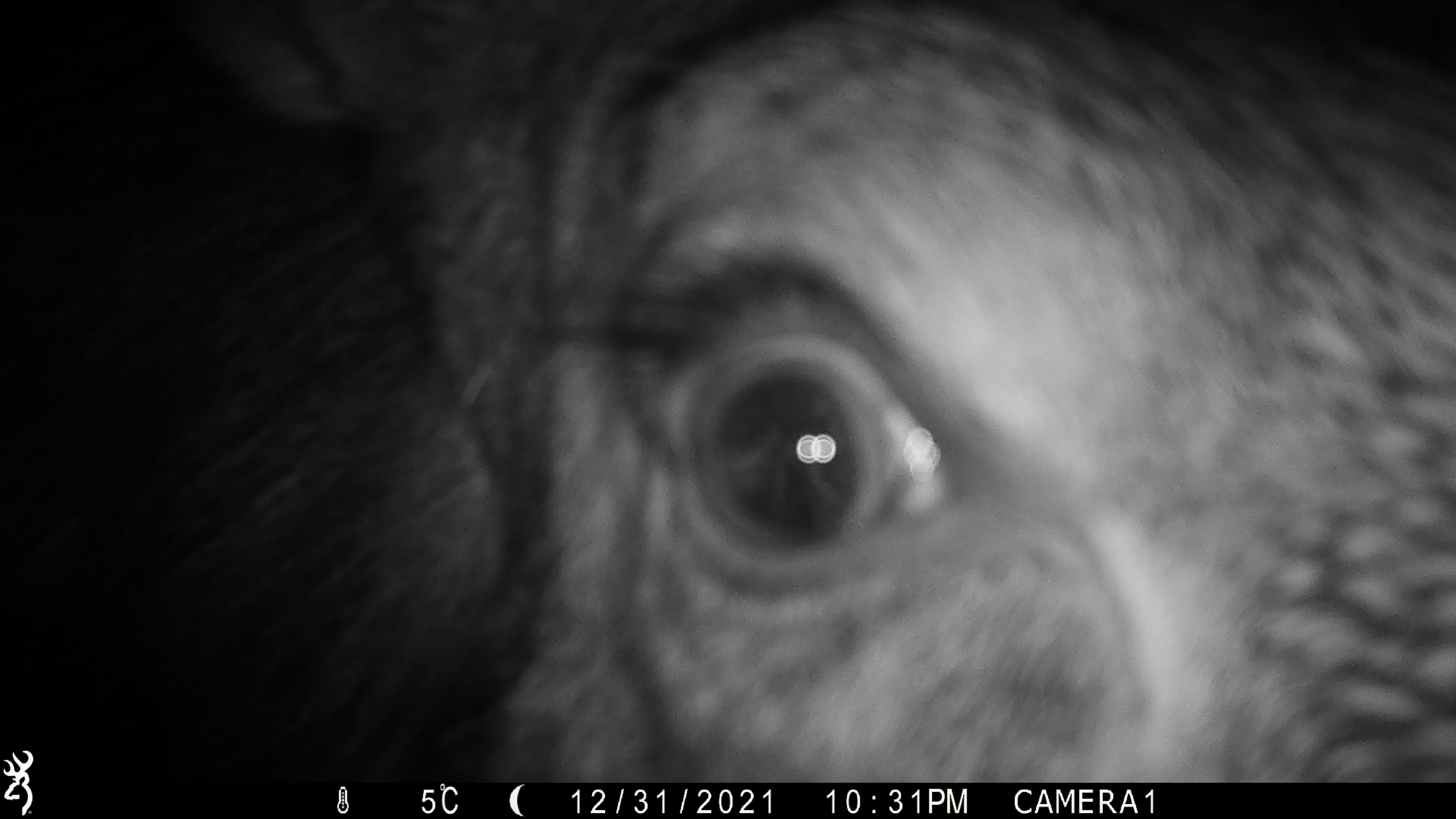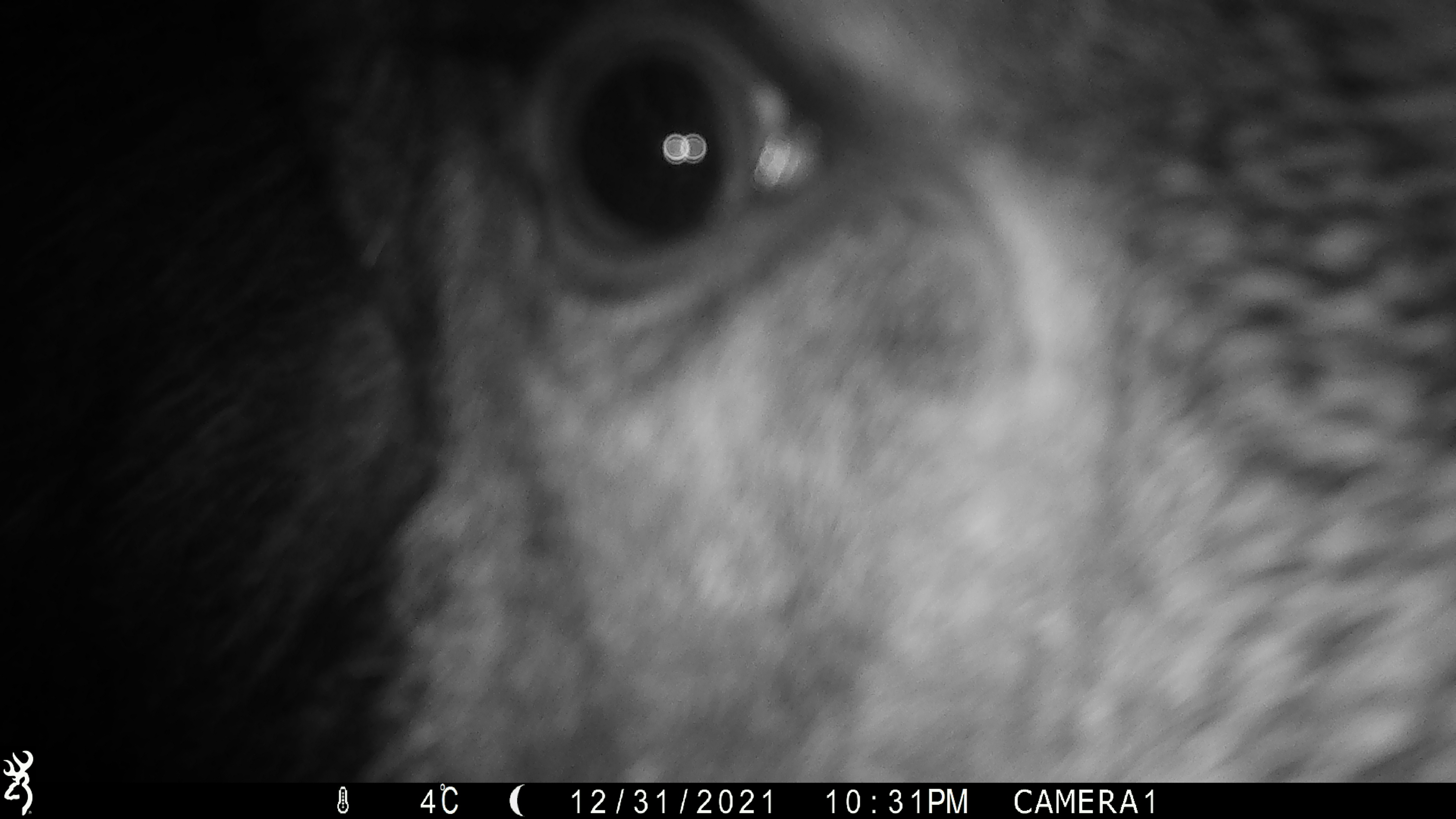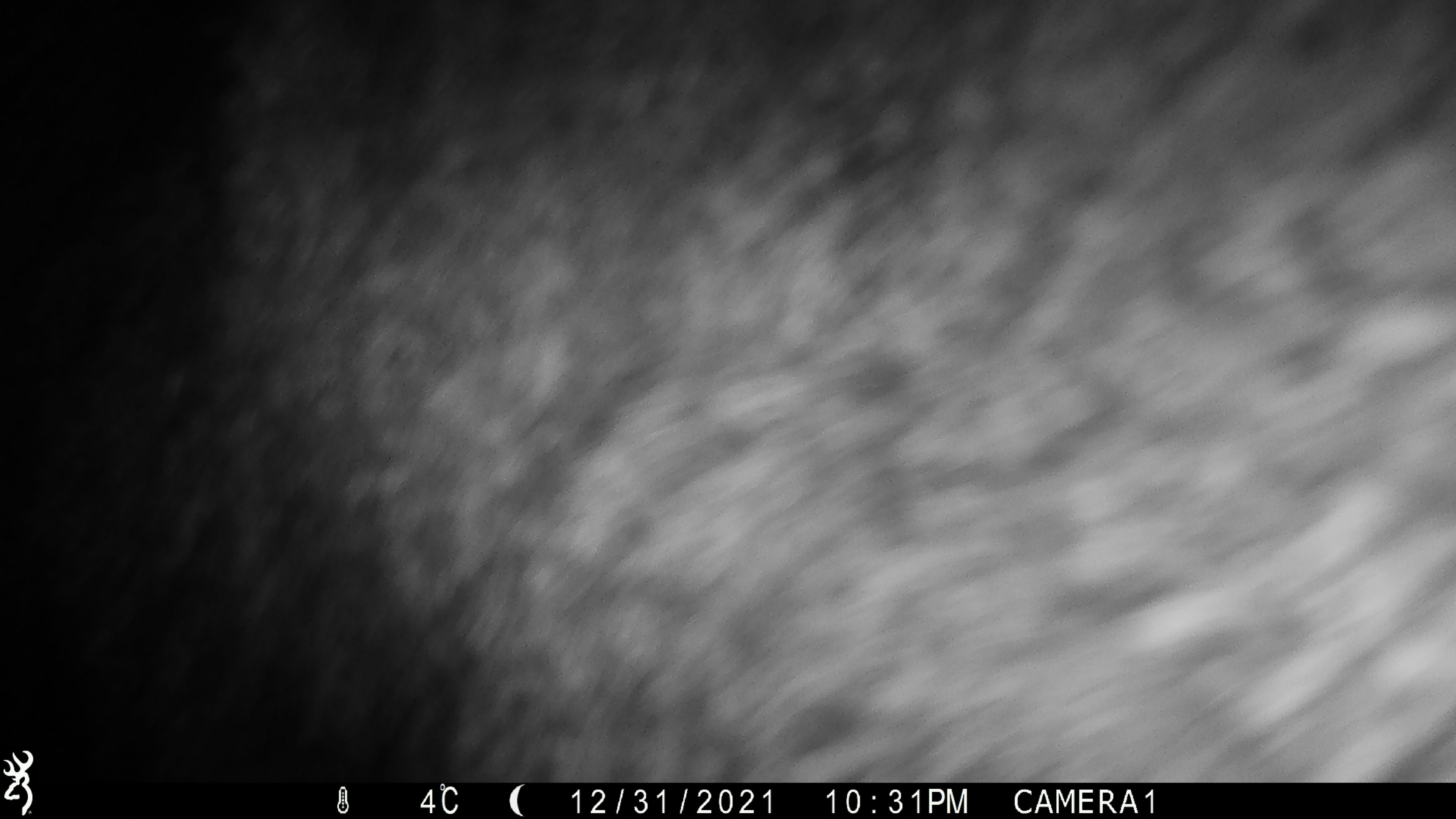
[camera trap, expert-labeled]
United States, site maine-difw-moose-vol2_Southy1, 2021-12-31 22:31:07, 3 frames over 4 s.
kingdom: Animalia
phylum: Chordata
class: Mammalia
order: Artiodactyla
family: Cervidae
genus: Alces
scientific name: Alces alces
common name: moose